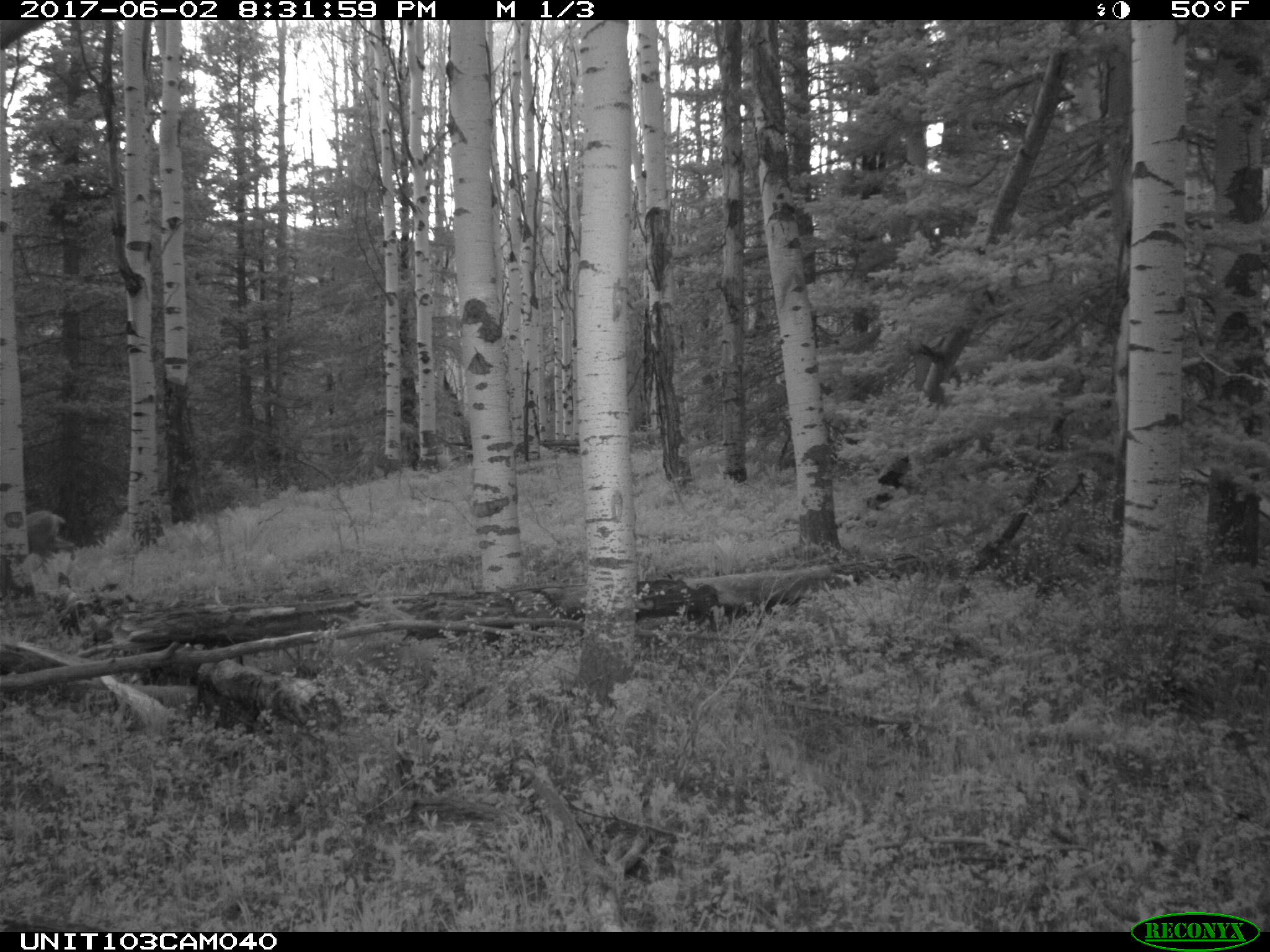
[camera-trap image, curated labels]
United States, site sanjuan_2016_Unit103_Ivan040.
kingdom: Animalia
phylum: Chordata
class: Mammalia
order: Artiodactyla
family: Cervidae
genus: Odocoileus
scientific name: Odocoileus hemionus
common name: mule deer